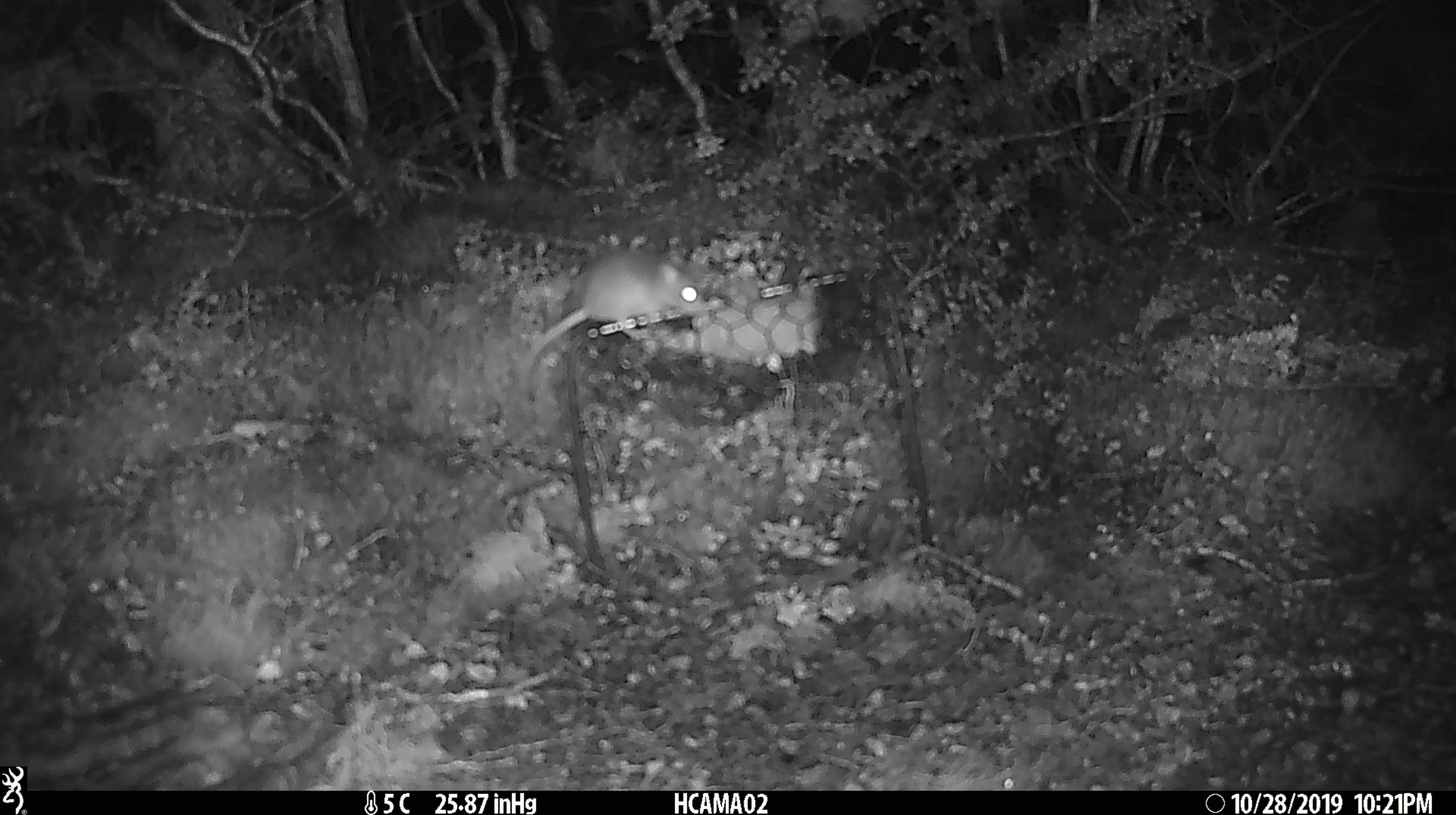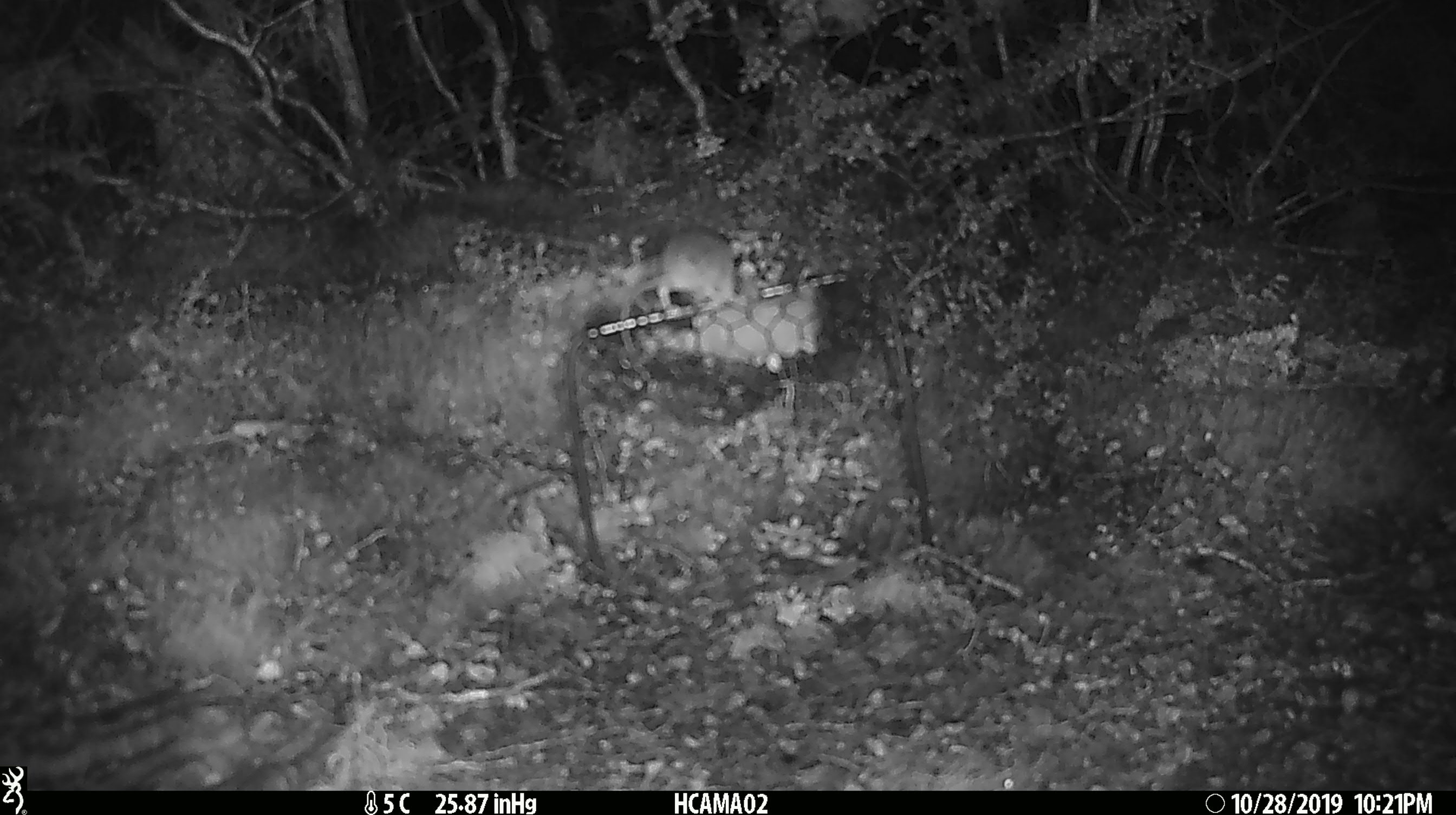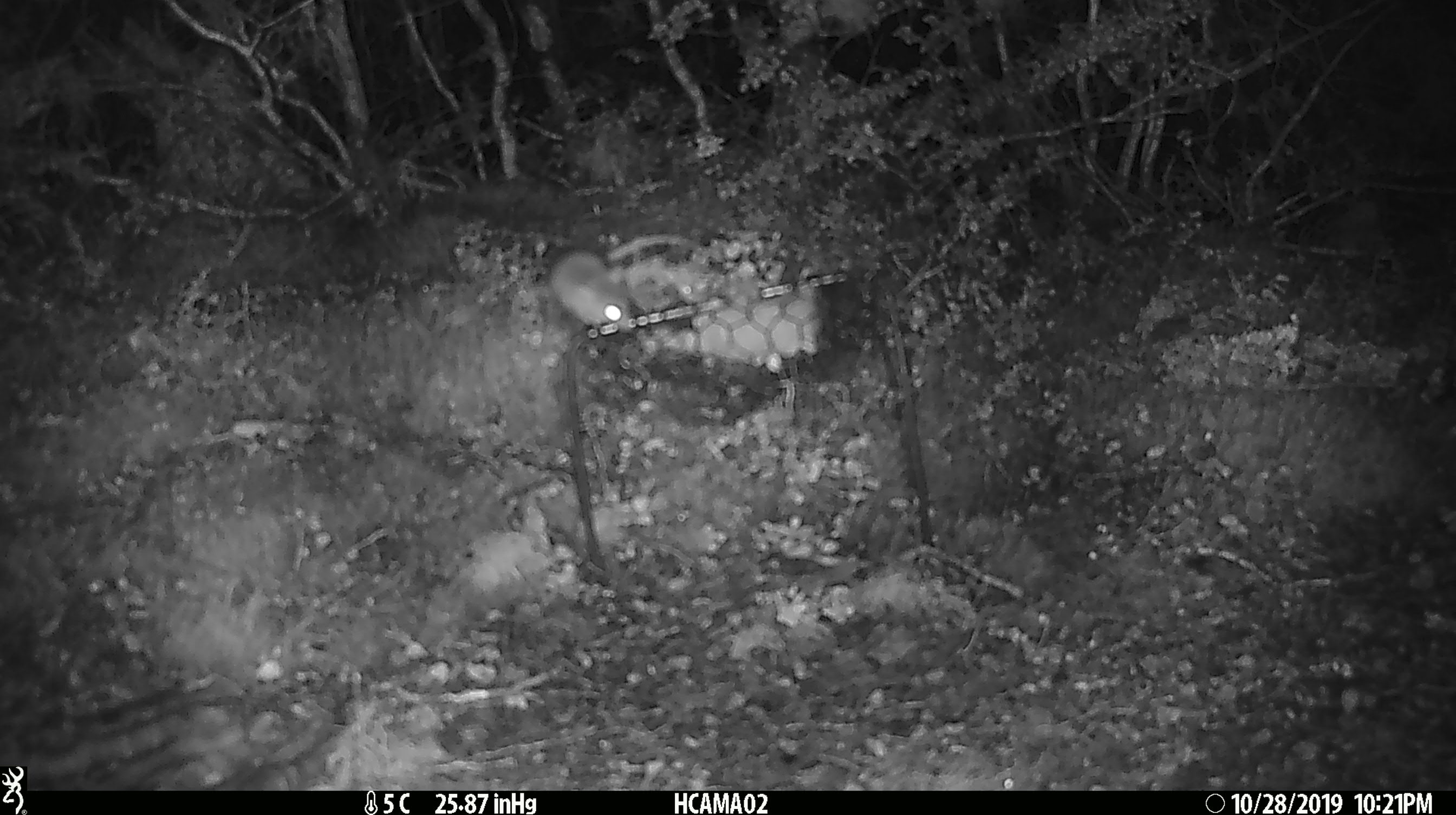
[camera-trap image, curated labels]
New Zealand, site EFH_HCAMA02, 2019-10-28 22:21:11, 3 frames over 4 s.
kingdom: Animalia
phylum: Chordata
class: Mammalia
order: Rodentia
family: Muridae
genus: Mus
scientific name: Mus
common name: mouse